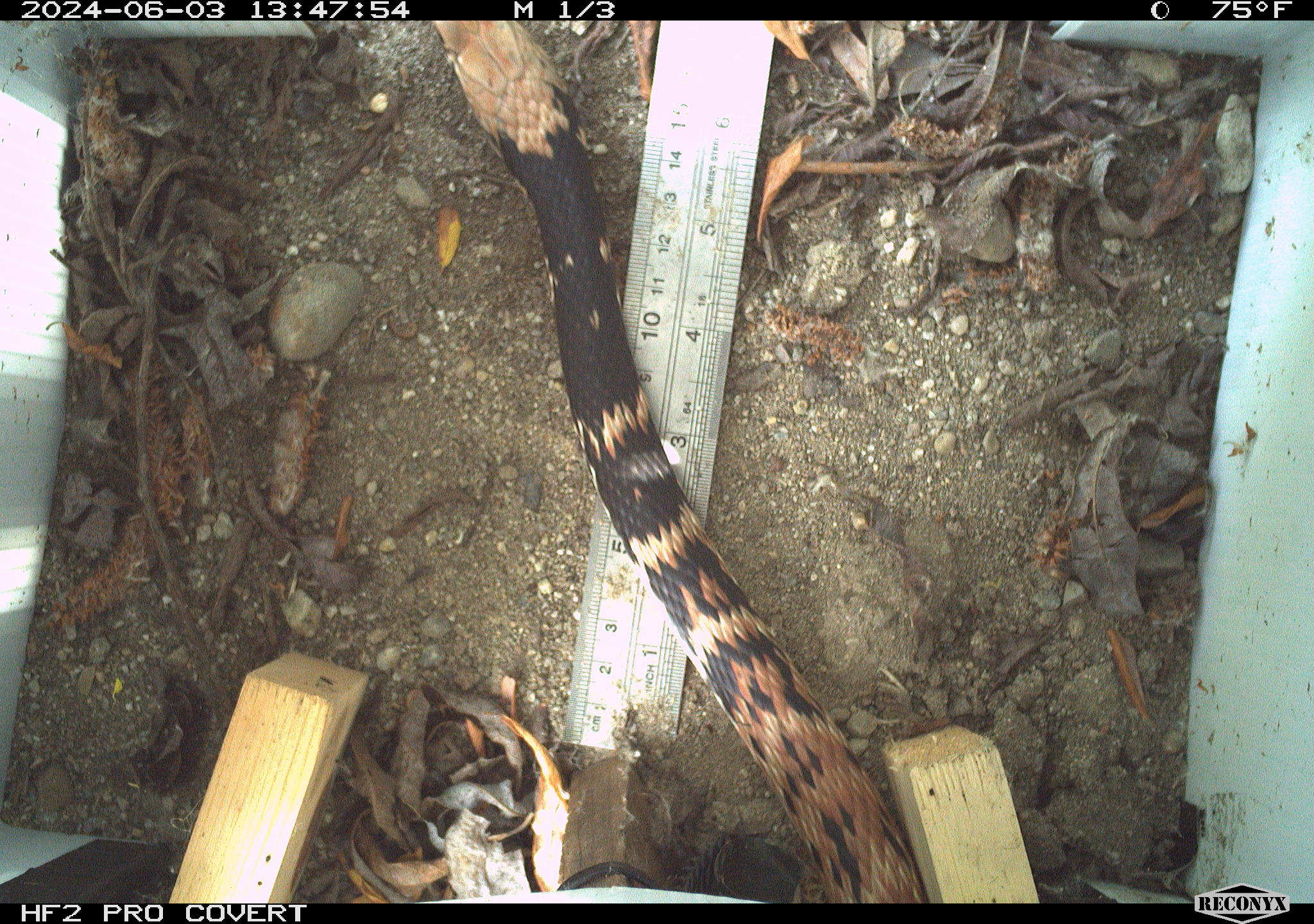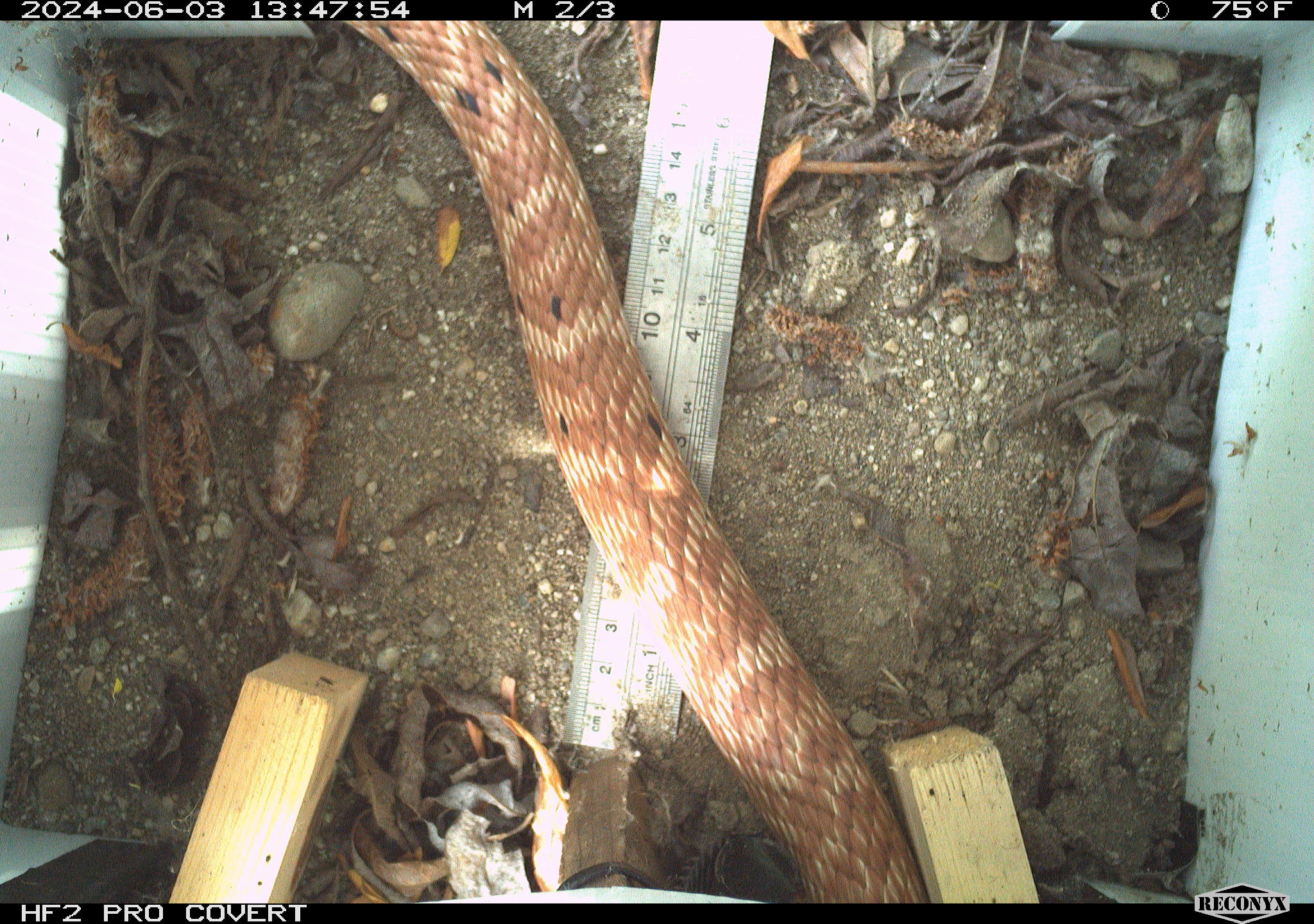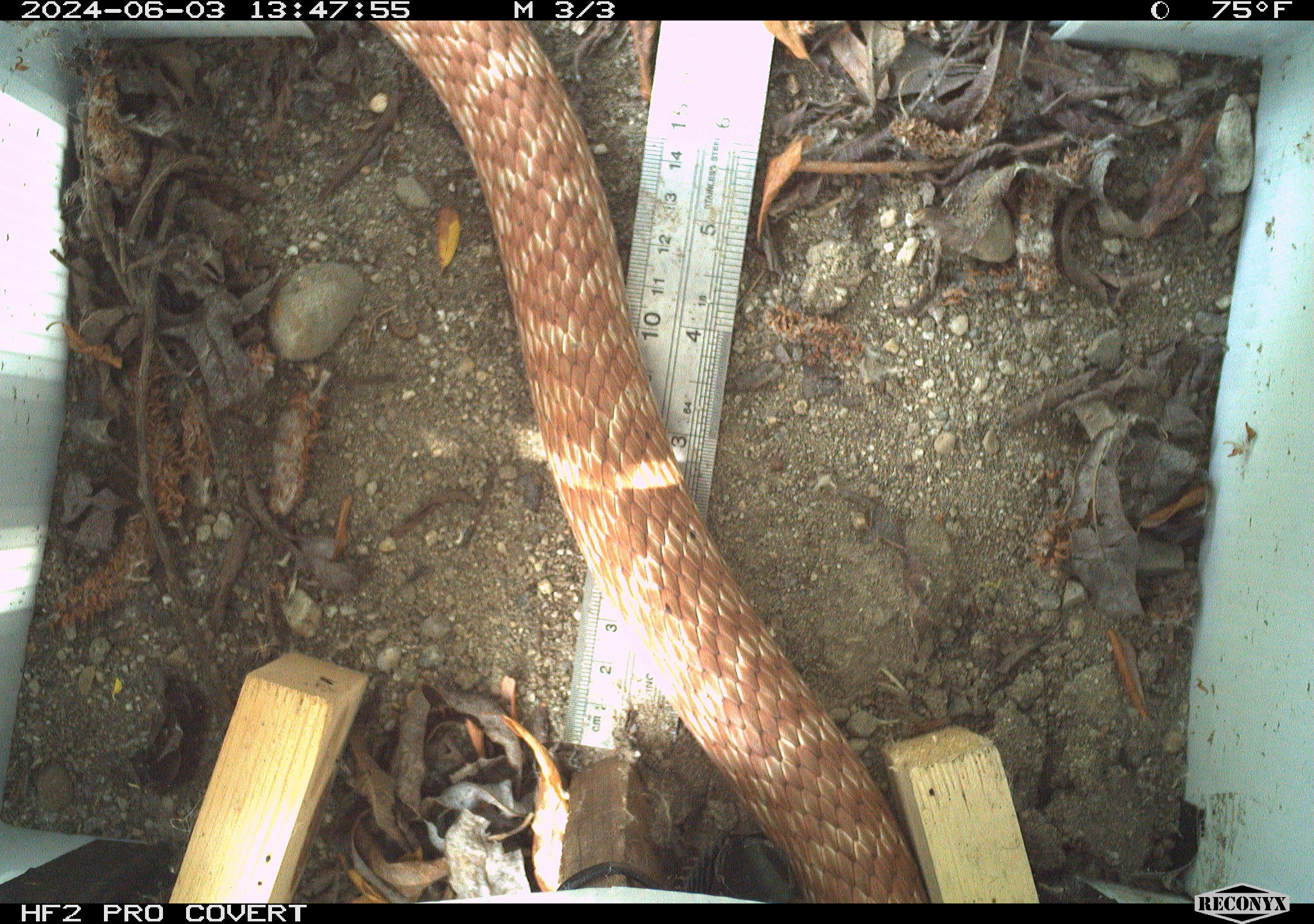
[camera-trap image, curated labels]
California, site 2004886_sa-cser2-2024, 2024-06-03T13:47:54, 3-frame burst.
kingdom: Animalia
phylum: Chordata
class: Reptilia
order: Squamata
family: Colubridae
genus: Masticophis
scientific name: Masticophis flagellum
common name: coachwhip